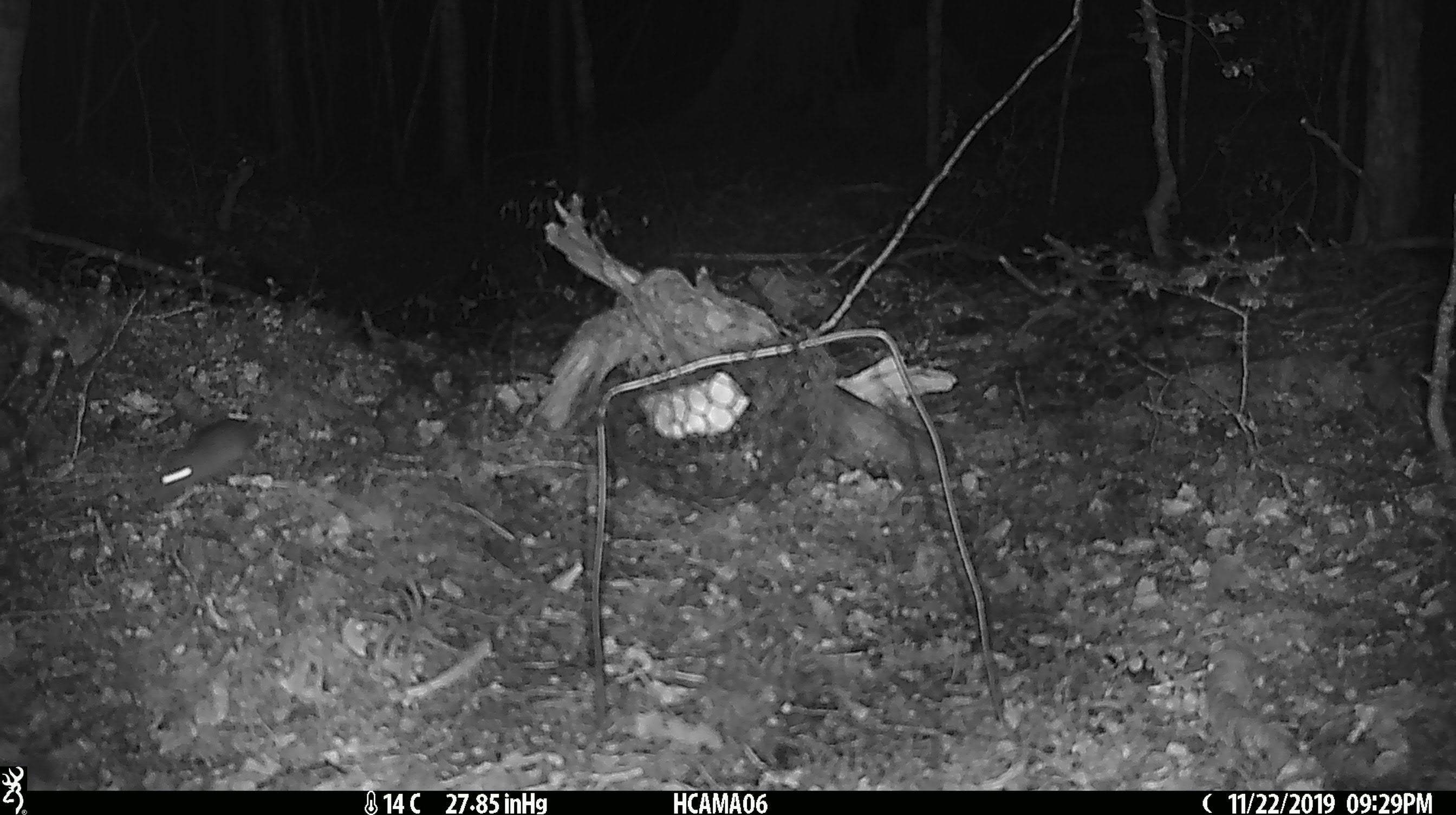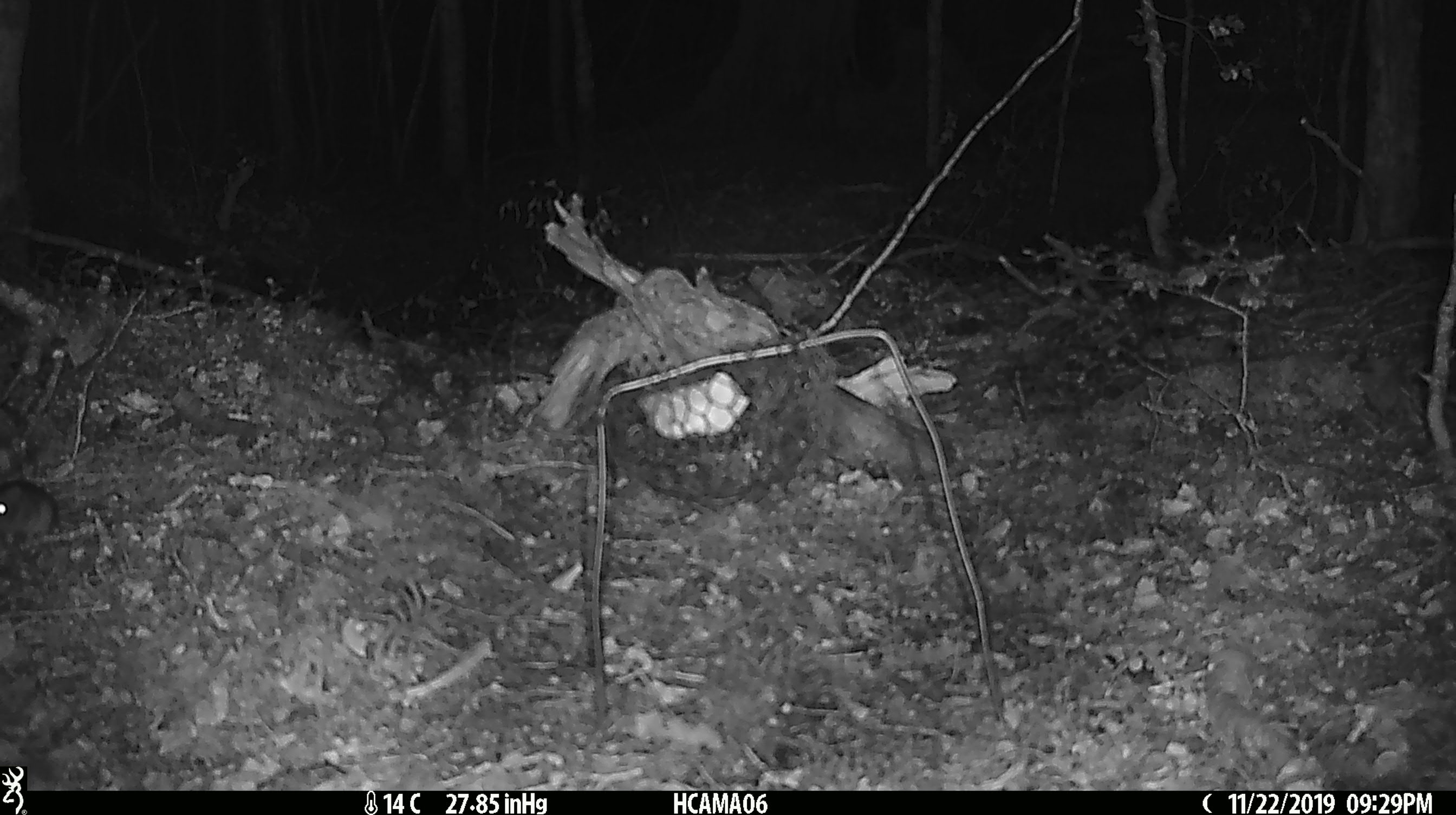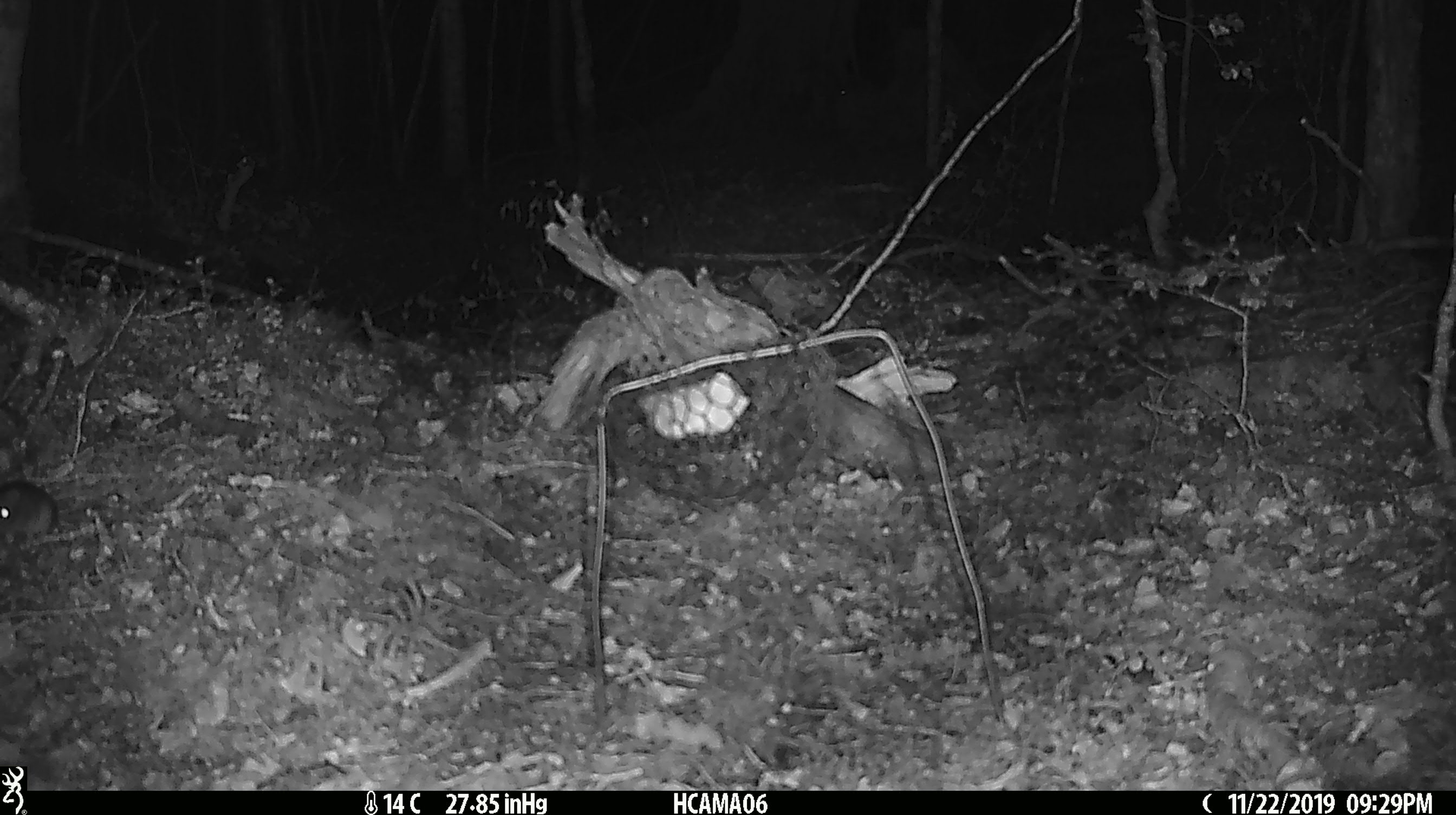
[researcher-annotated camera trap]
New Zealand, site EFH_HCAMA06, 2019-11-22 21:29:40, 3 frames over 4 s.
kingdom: Animalia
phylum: Chordata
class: Mammalia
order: Rodentia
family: Muridae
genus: Mus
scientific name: Mus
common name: mouse